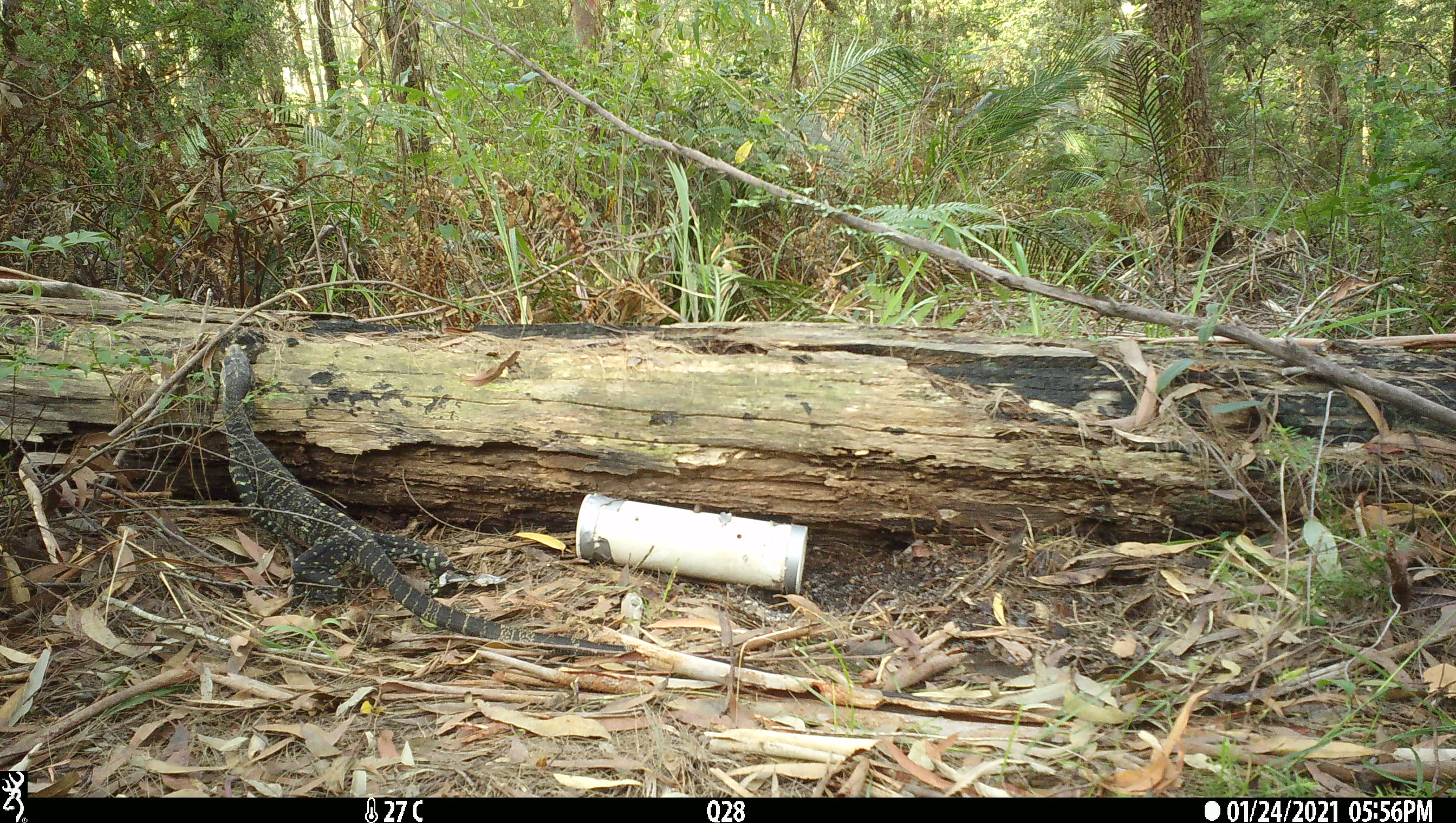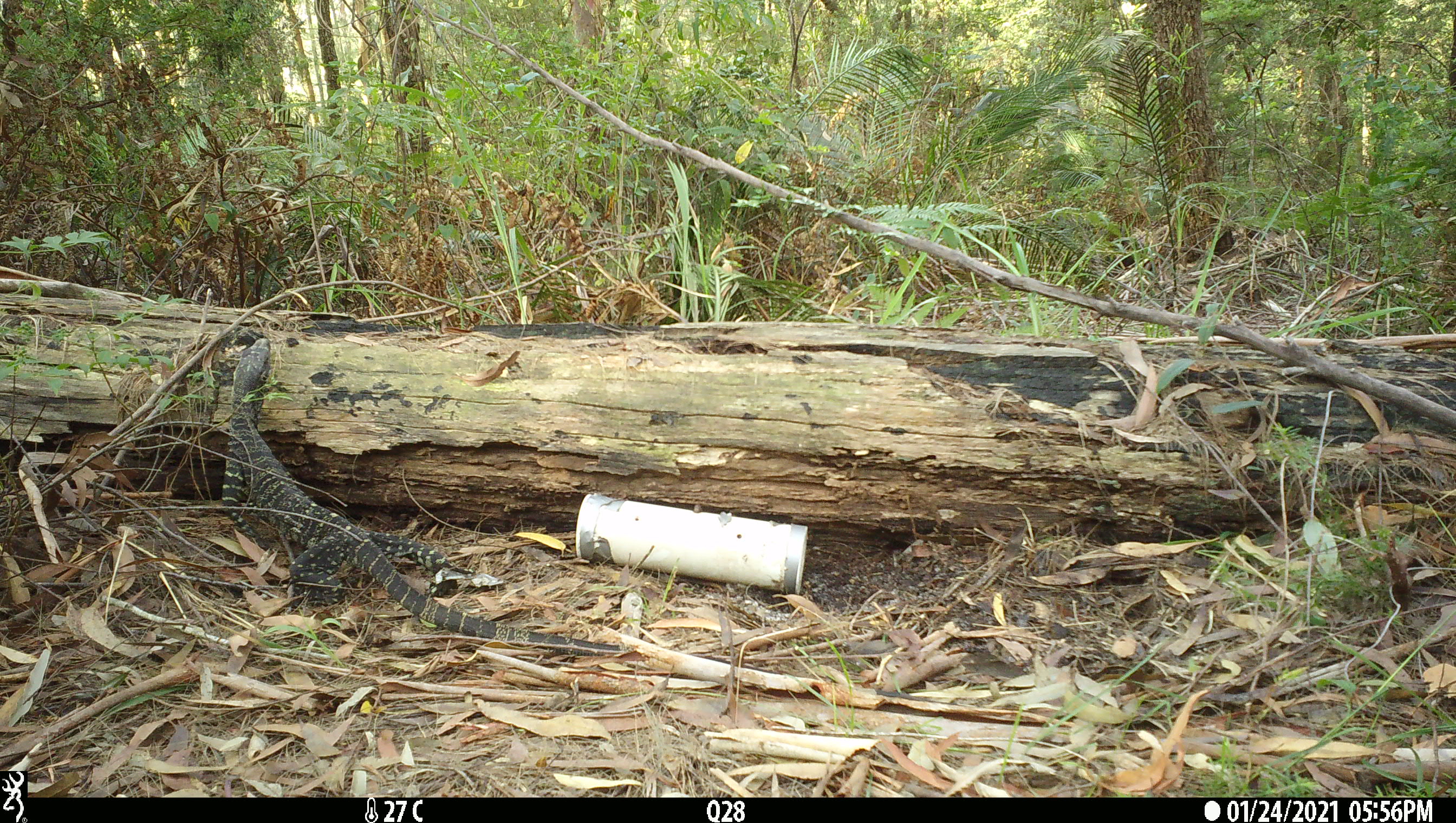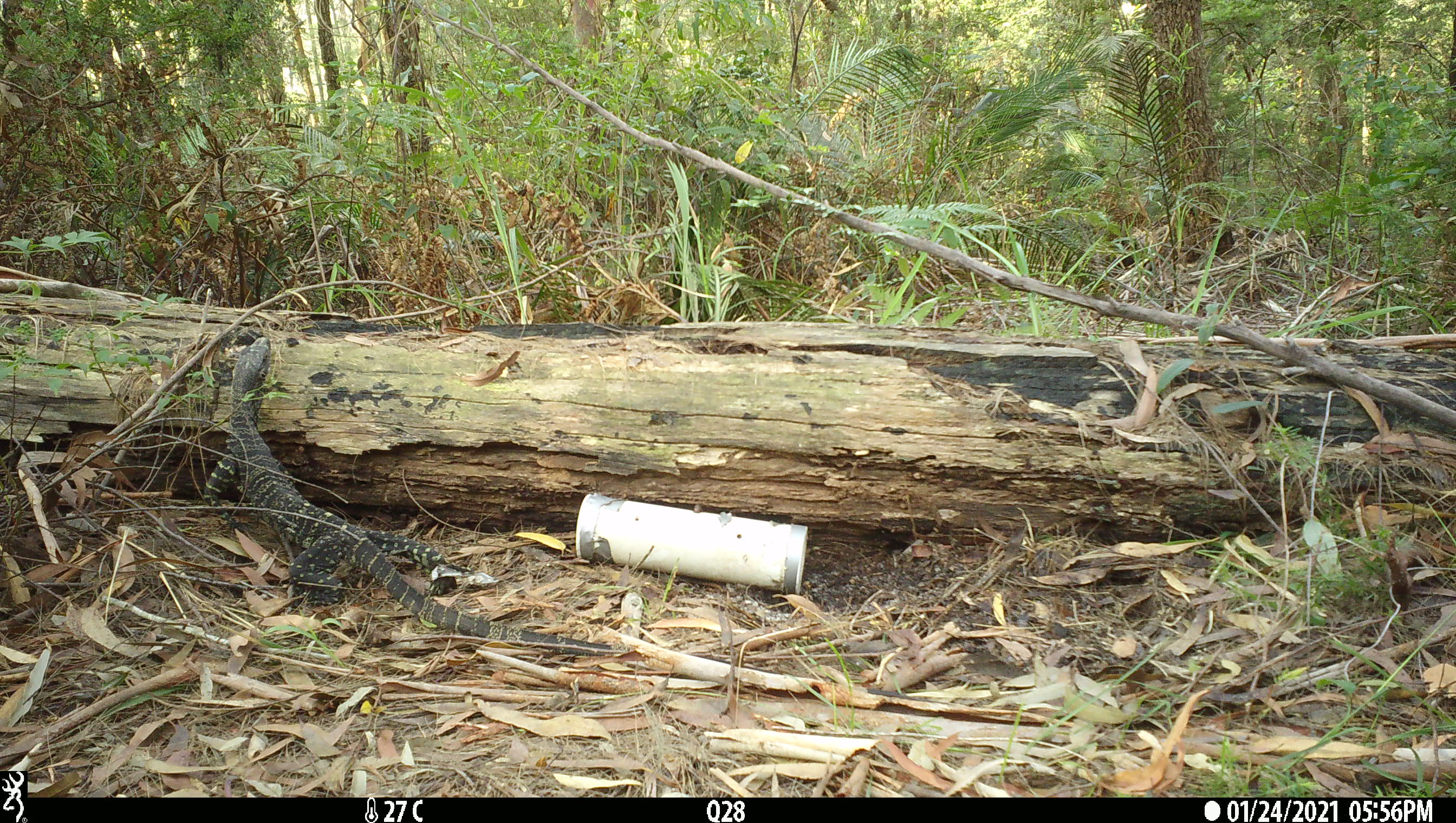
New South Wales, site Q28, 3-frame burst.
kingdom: Animalia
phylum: Chordata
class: Reptilia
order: Squamata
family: Varanidae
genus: Varanus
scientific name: Varanus varius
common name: lace monitor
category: goanna